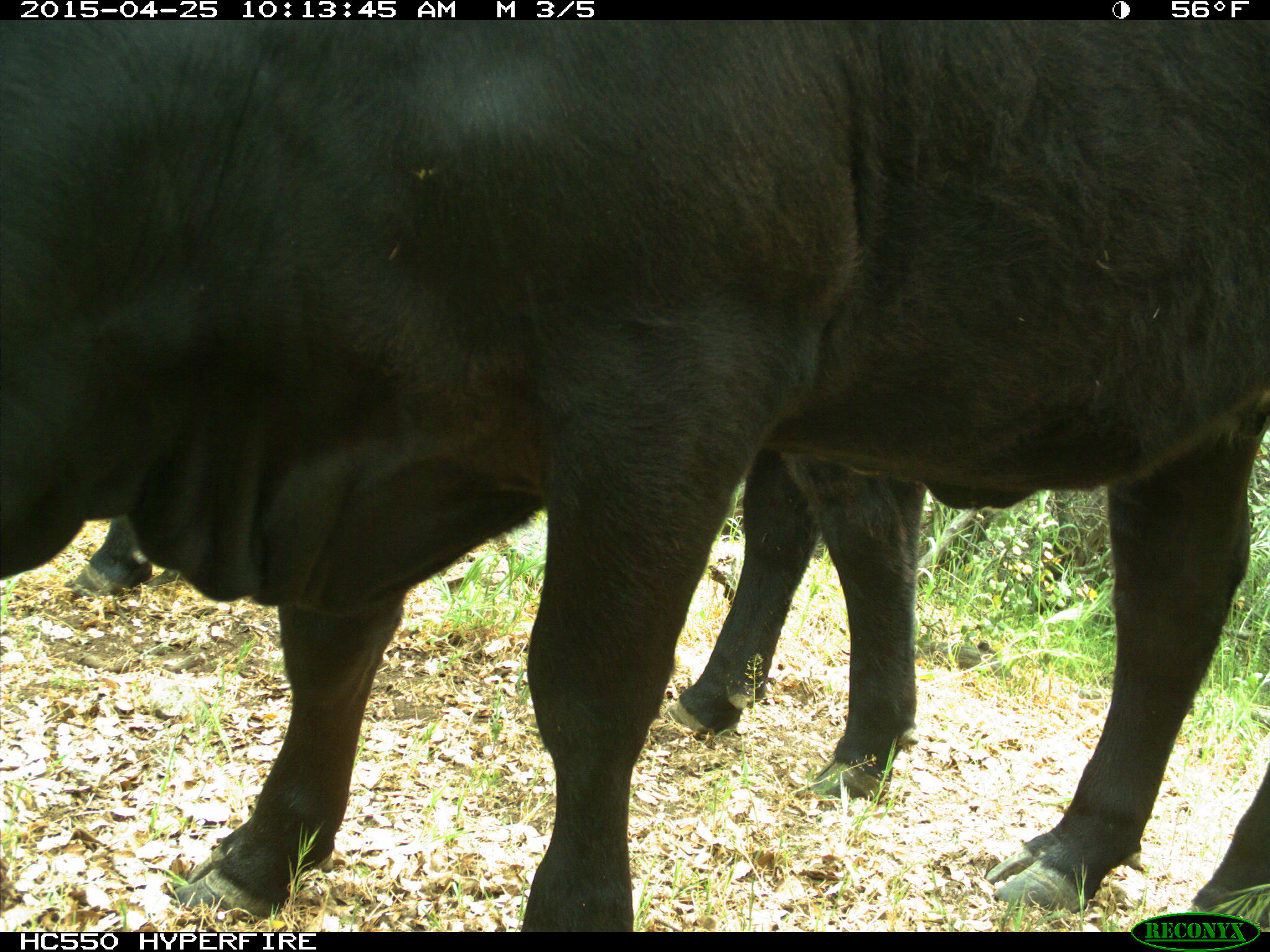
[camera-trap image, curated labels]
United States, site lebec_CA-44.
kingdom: Animalia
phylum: Chordata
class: Mammalia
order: Artiodactyla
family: Suidae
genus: Sus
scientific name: Sus scrofa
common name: wild boar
Sus scrofa (wild boar).